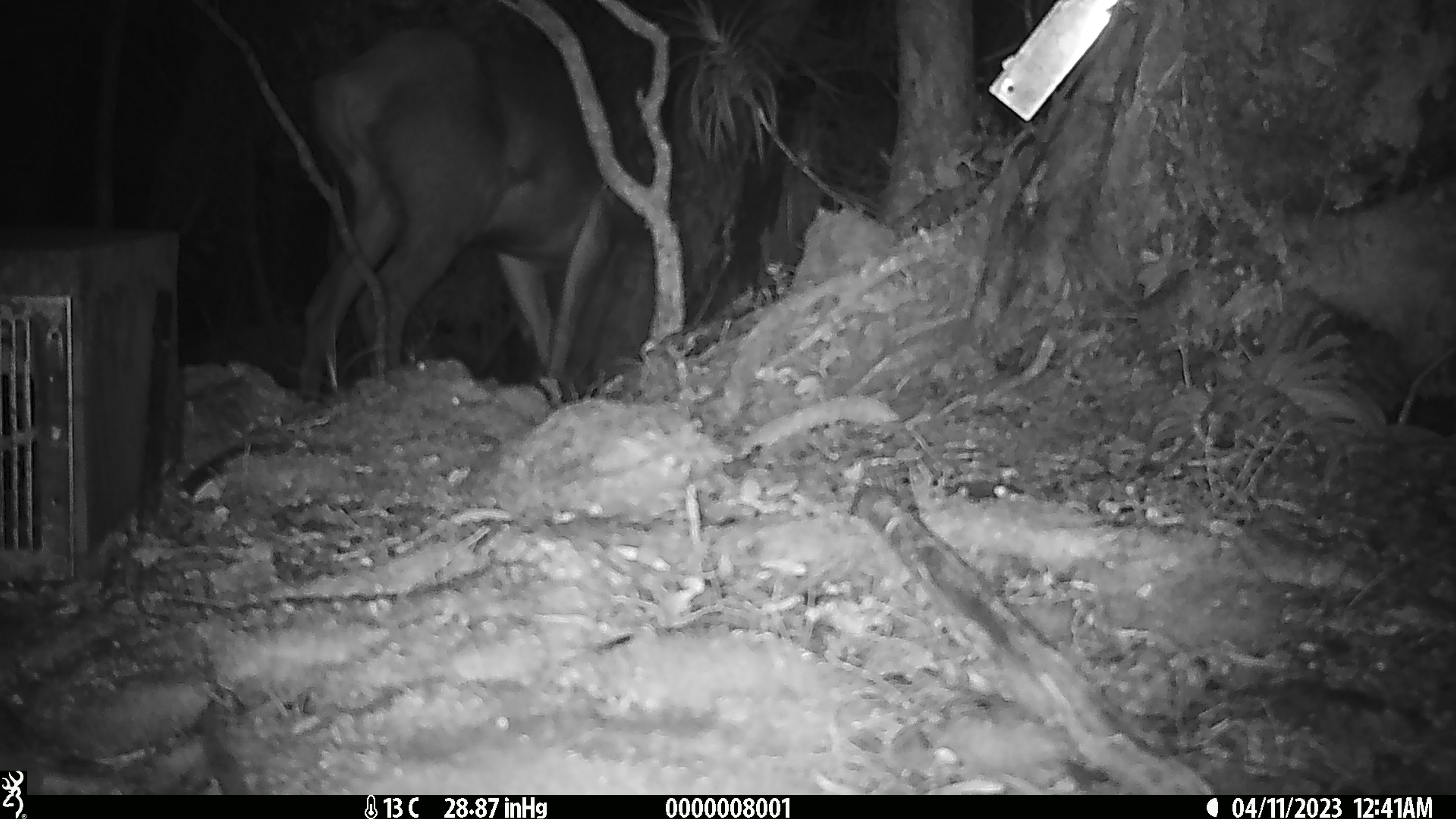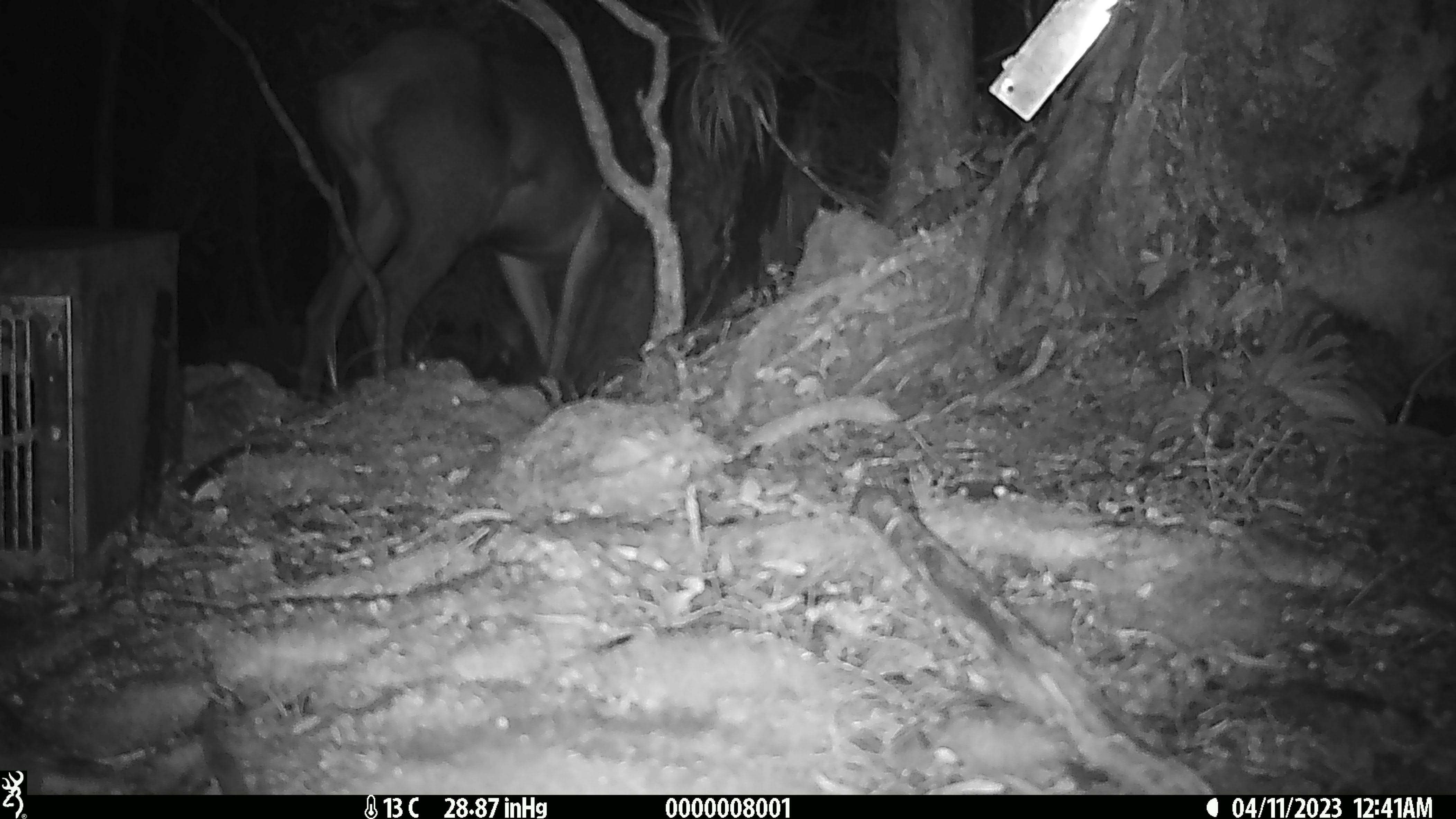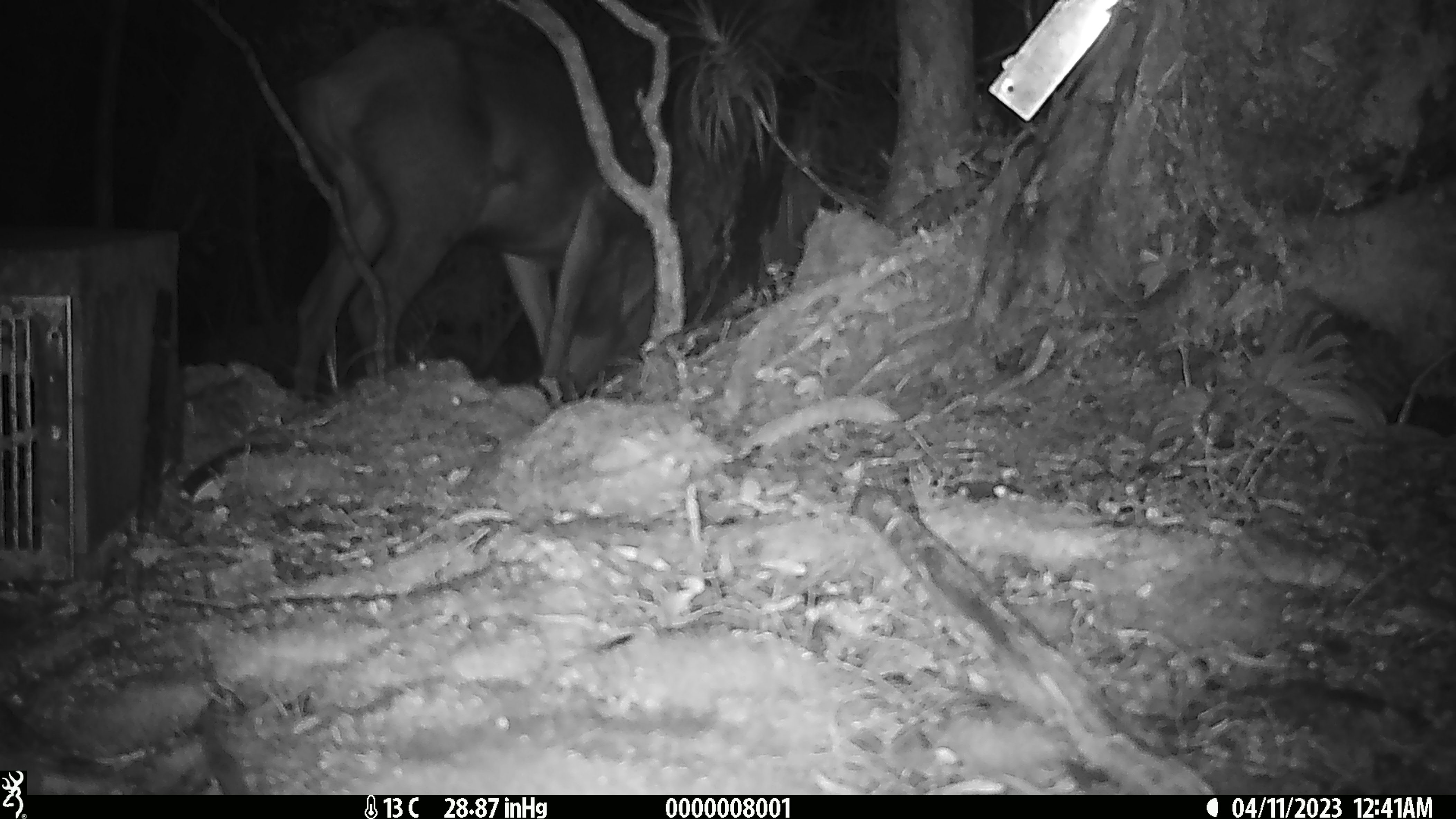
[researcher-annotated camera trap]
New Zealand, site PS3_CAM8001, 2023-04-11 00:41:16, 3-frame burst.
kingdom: Animalia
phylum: Chordata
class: Mammalia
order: Artiodactyla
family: Cervidae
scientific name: Cervidae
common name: deer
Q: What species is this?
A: Deer (Cervidae).